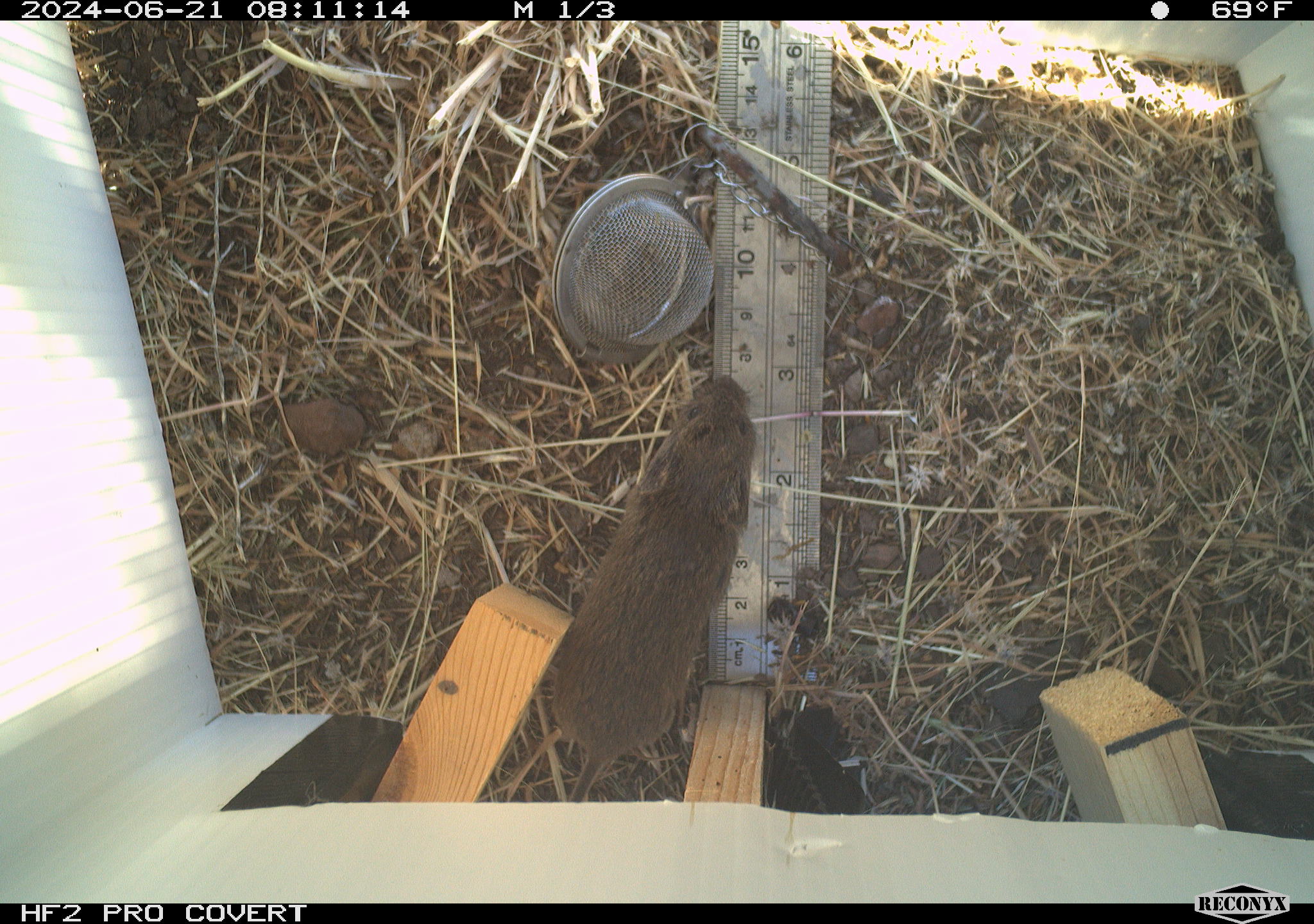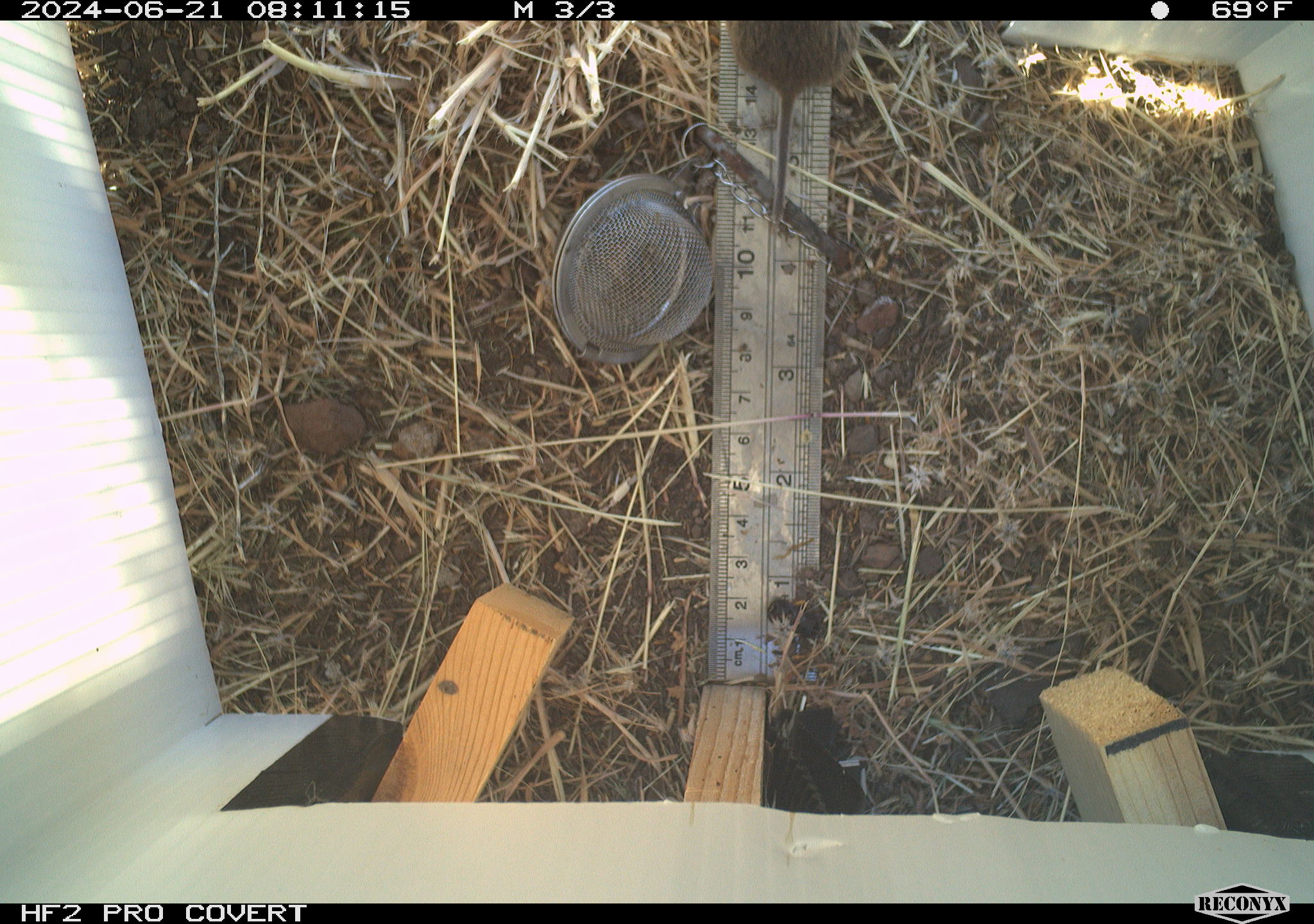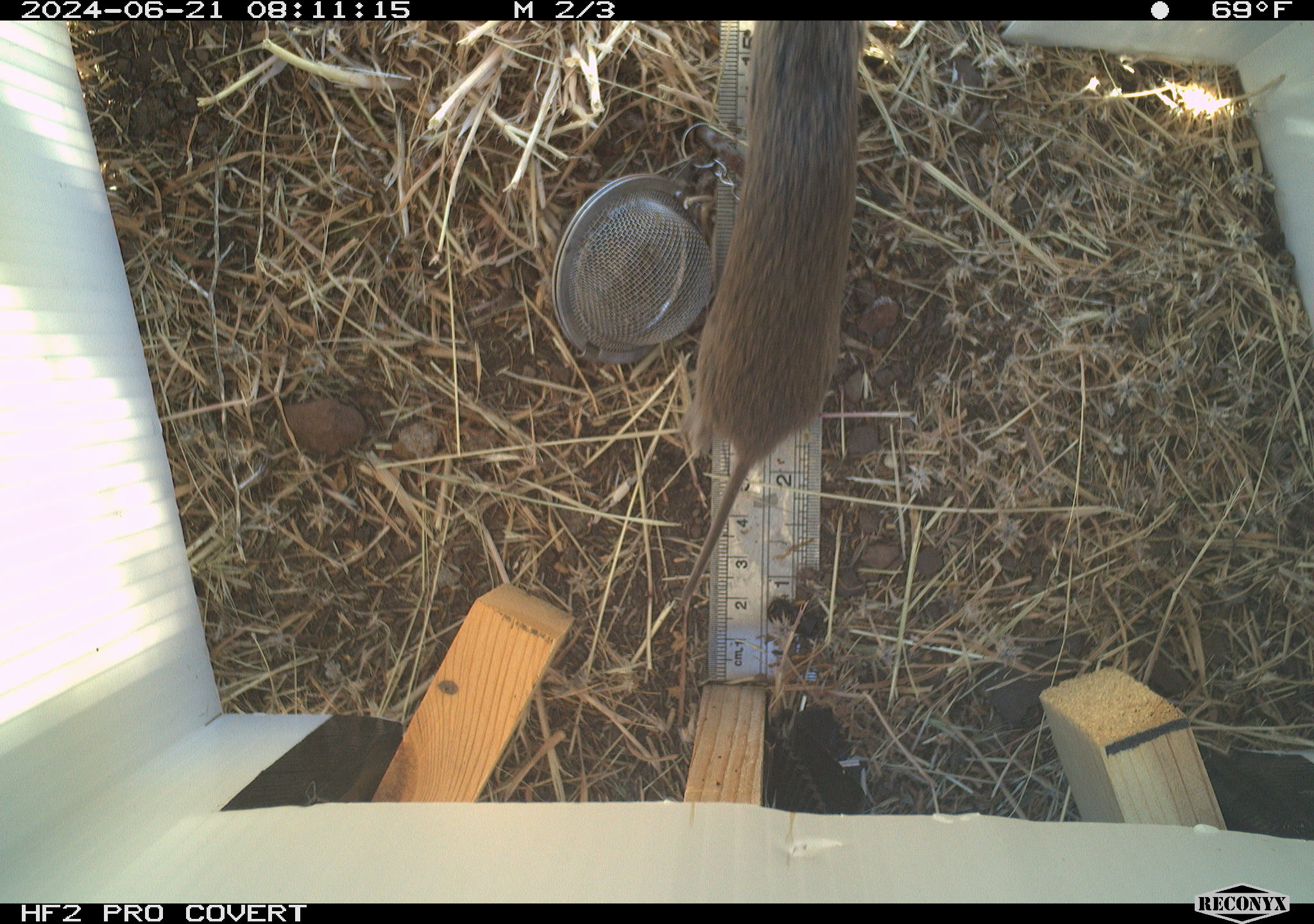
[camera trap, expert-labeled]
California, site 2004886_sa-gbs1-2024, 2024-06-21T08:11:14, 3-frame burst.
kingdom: Animalia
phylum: Chordata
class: Mammalia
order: Rodentia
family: Cricetidae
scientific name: Arvicolinae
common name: voles, lemmings, and muskrats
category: arvicolinae subfamily